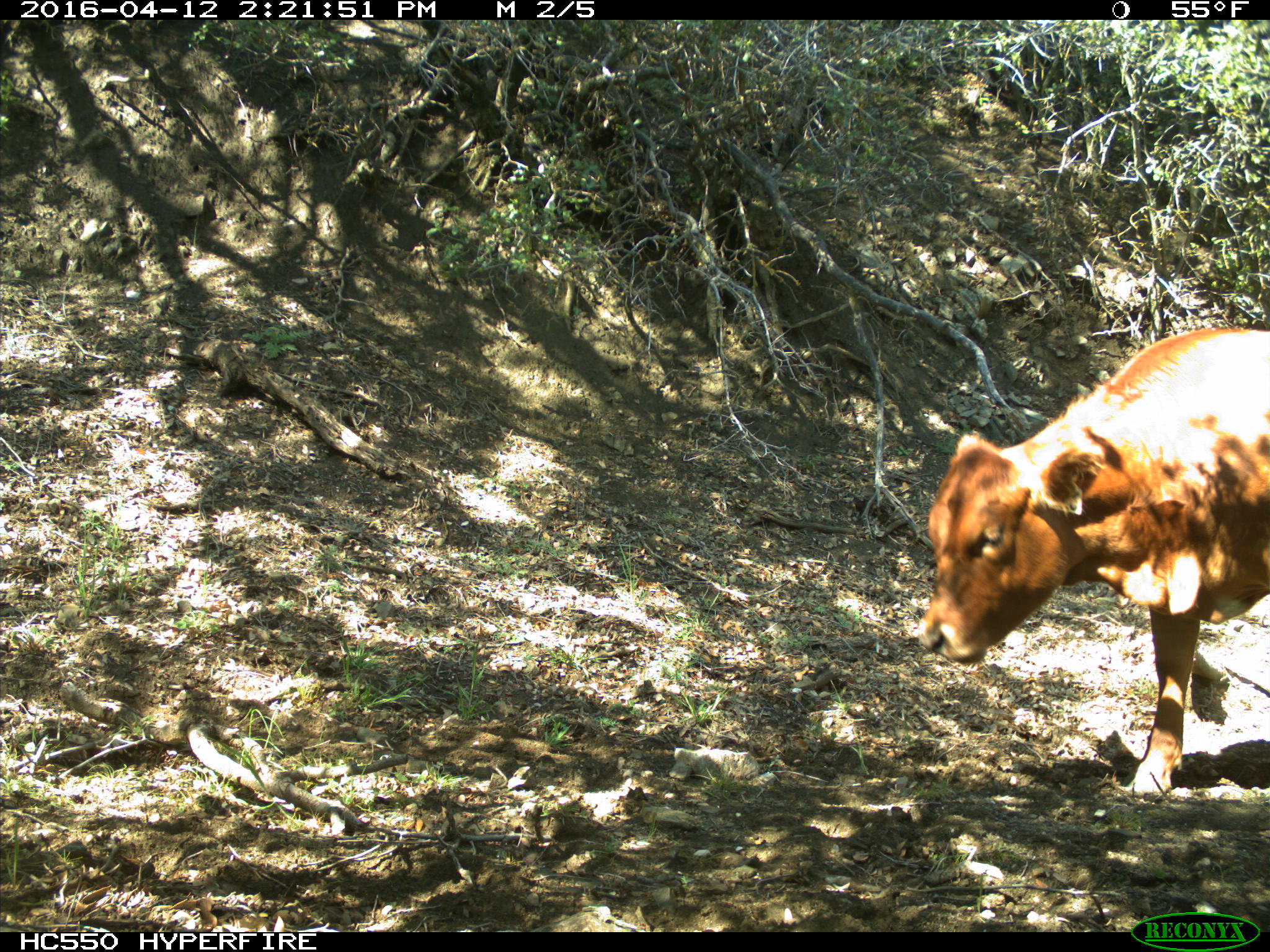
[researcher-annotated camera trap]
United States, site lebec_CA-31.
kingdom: Animalia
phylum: Chordata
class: Mammalia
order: Artiodactyla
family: Bovidae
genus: Bos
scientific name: Bos taurus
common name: domestic cow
Bos taurus (domestic cow).